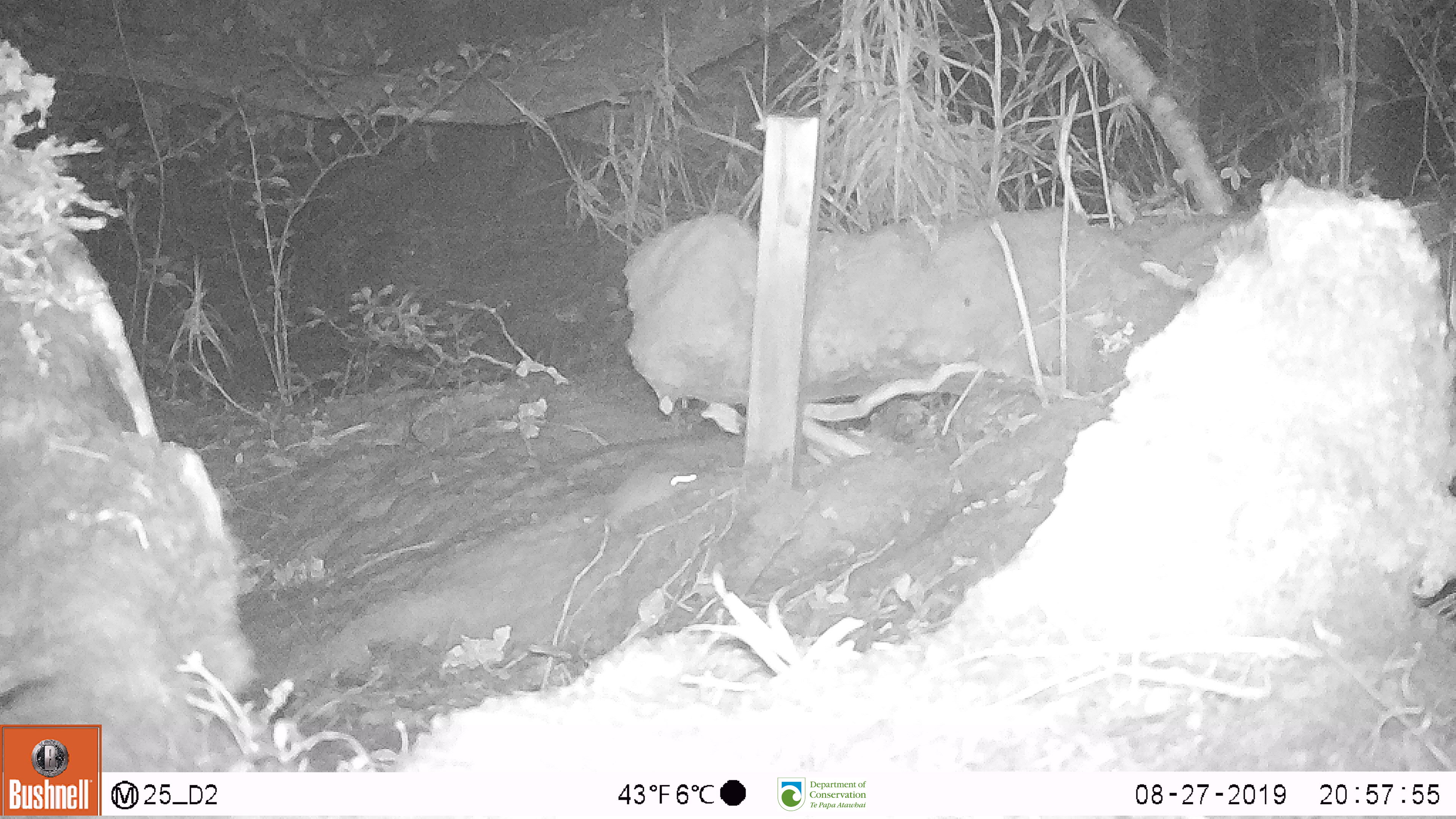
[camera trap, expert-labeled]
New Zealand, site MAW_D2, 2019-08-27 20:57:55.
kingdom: Animalia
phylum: Chordata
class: Mammalia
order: Rodentia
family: Muridae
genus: Mus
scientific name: Mus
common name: mouse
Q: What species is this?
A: Mouse (Mus).